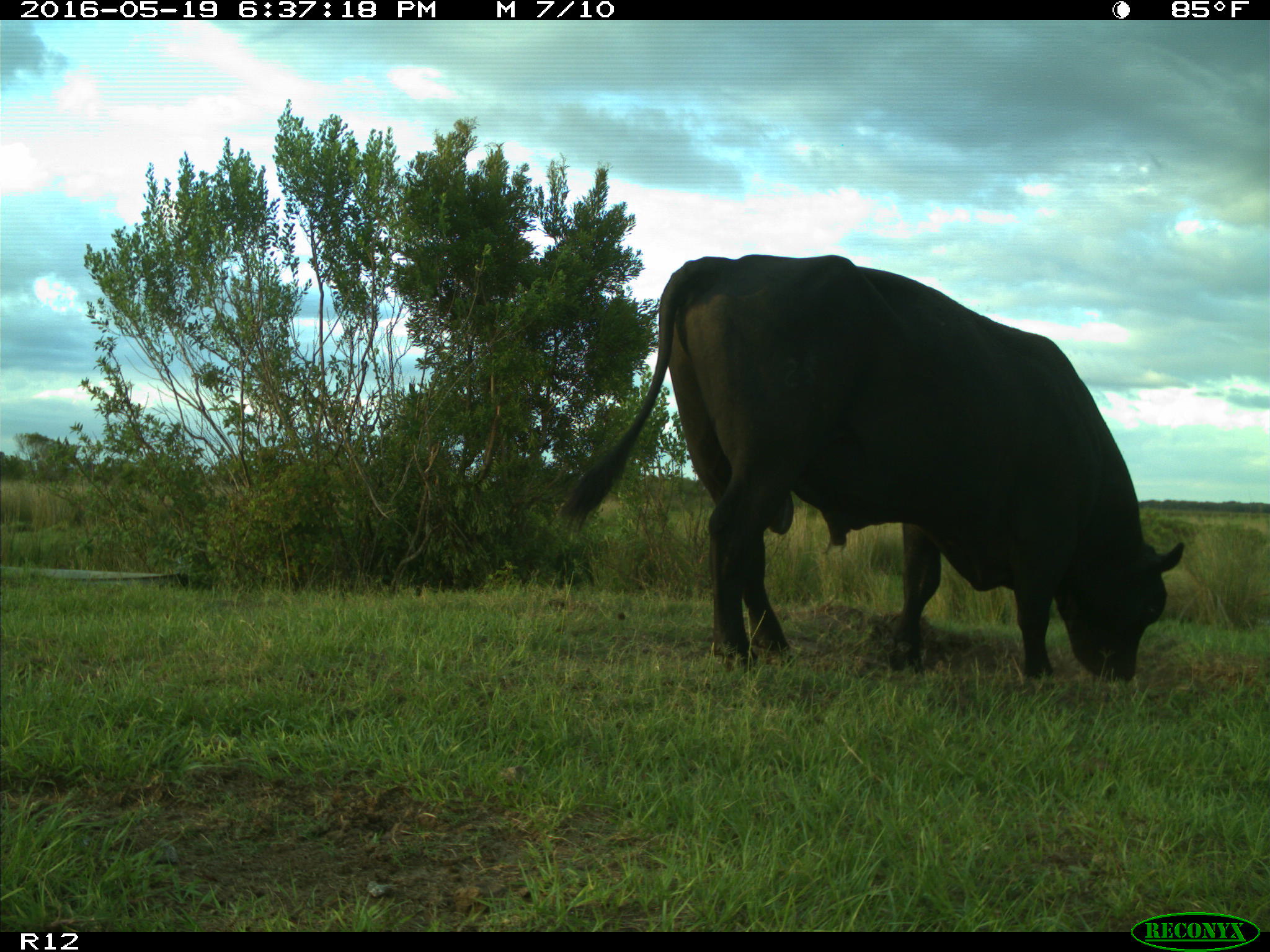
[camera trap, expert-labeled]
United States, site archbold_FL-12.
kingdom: Animalia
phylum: Chordata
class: Mammalia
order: Artiodactyla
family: Bovidae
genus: Bos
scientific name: Bos taurus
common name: domestic cow